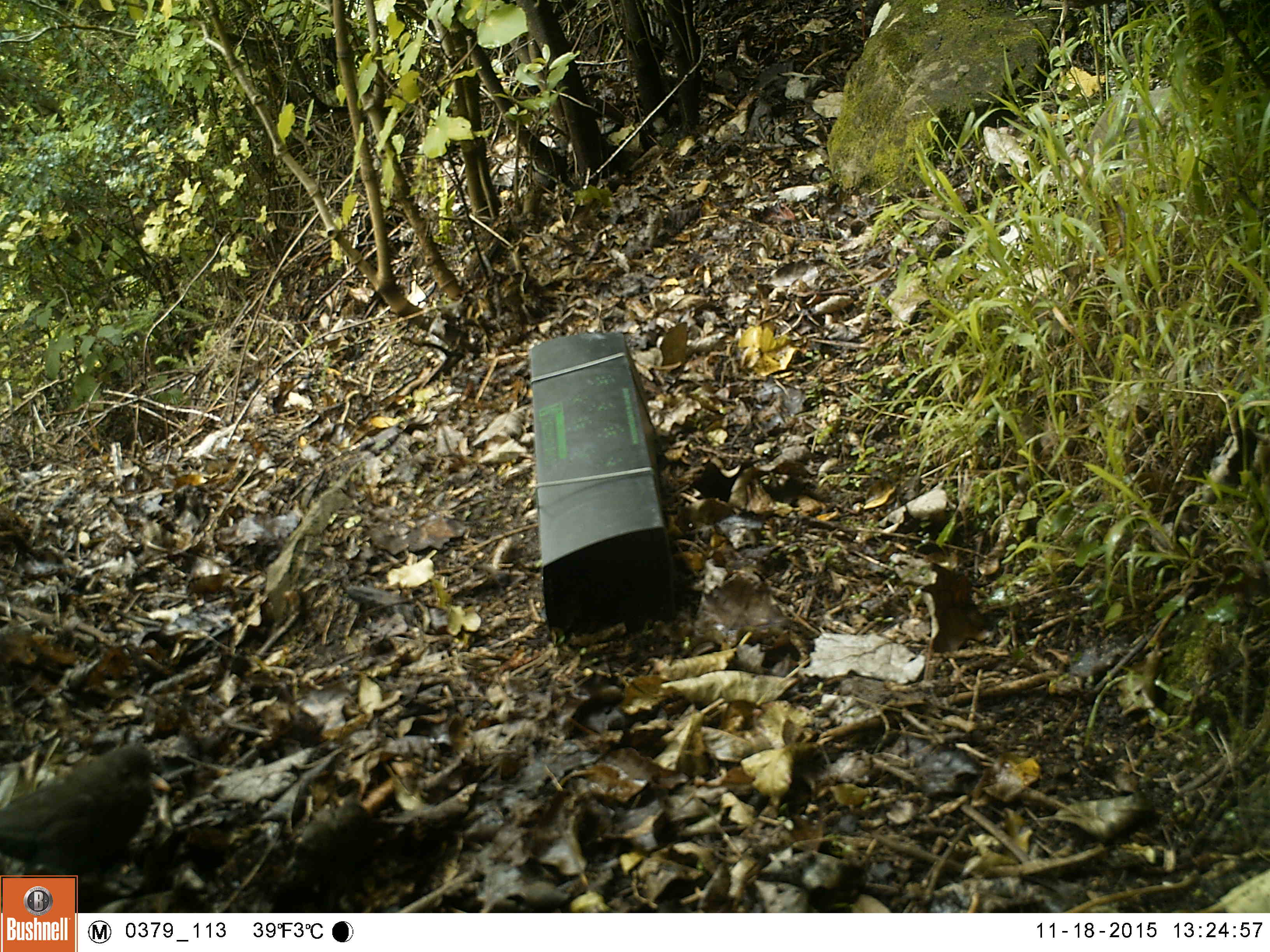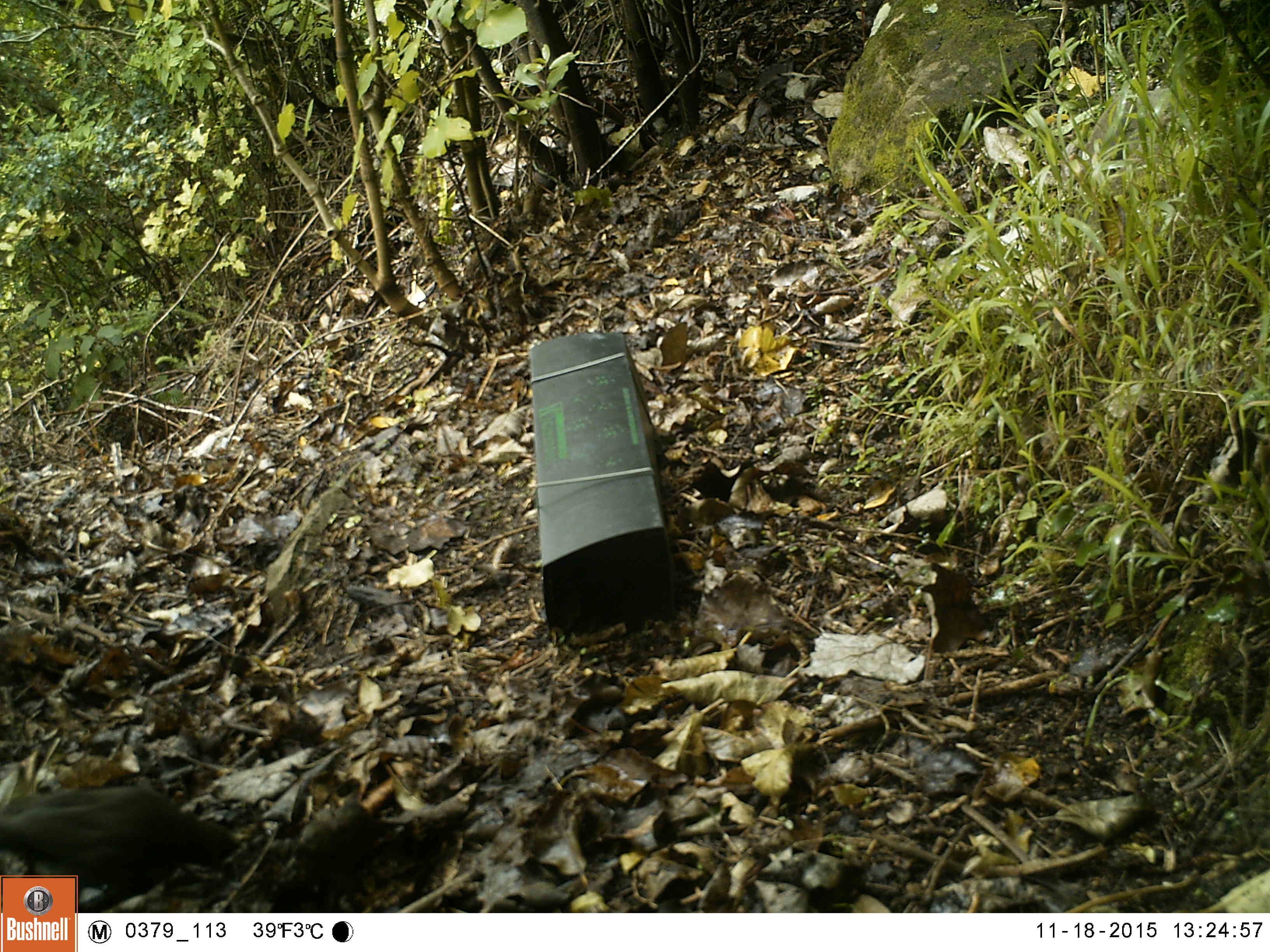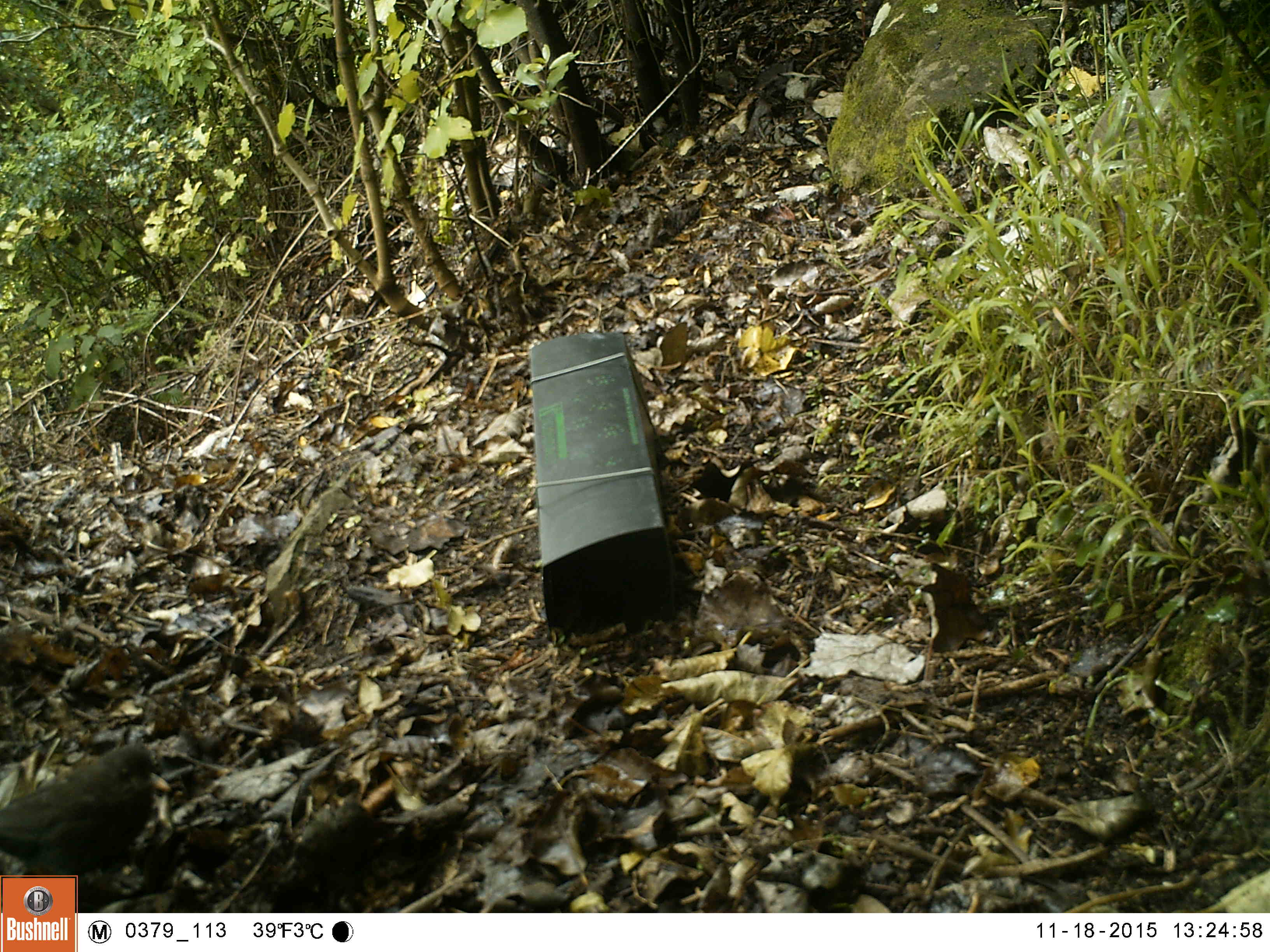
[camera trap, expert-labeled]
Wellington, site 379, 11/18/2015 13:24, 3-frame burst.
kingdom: Animalia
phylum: Chordata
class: Aves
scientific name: Aves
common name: bird